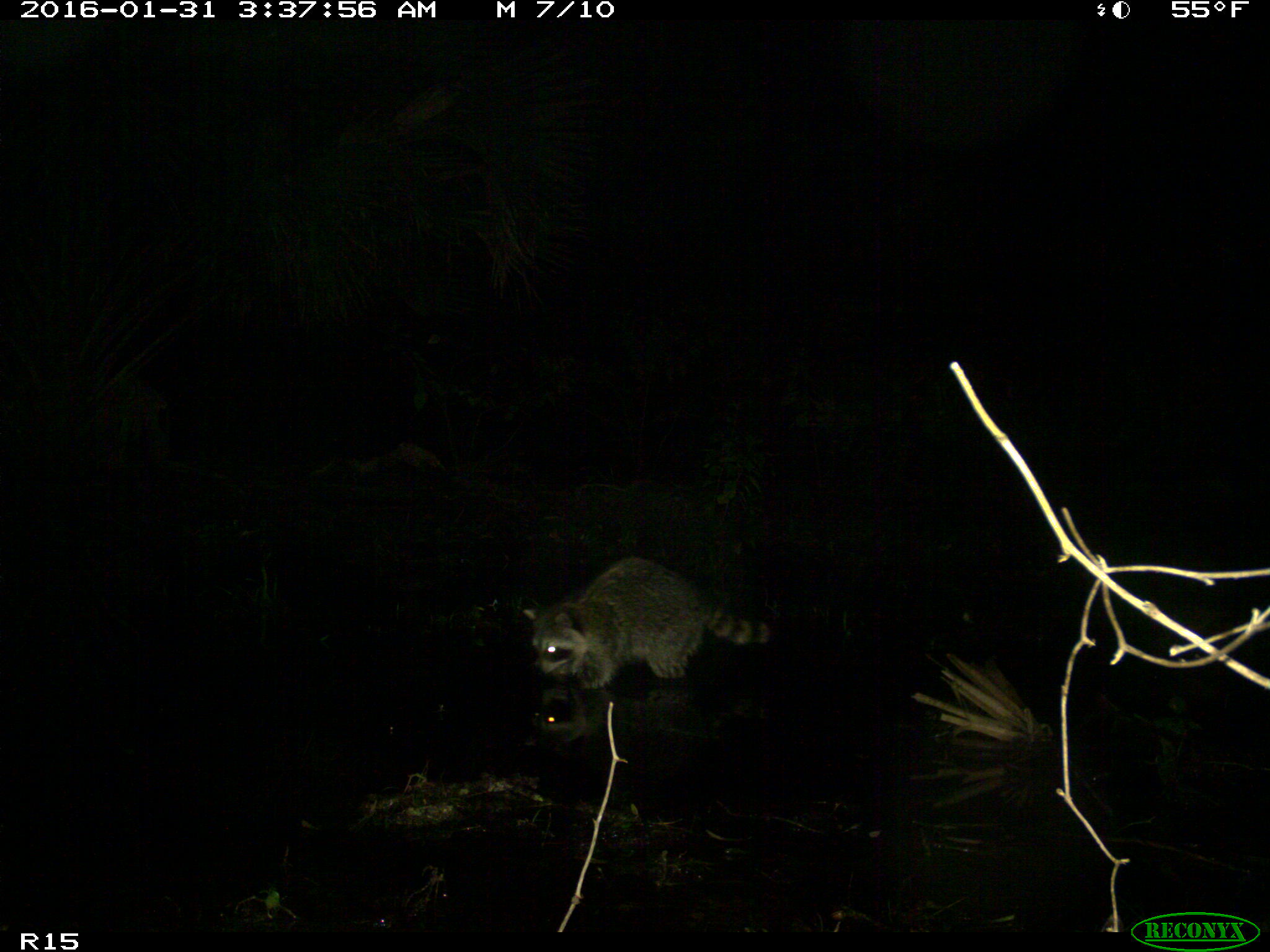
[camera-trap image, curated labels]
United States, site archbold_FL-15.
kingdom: Animalia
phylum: Chordata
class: Mammalia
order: Carnivora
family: Procyonidae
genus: Procyon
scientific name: Procyon lotor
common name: common raccoon